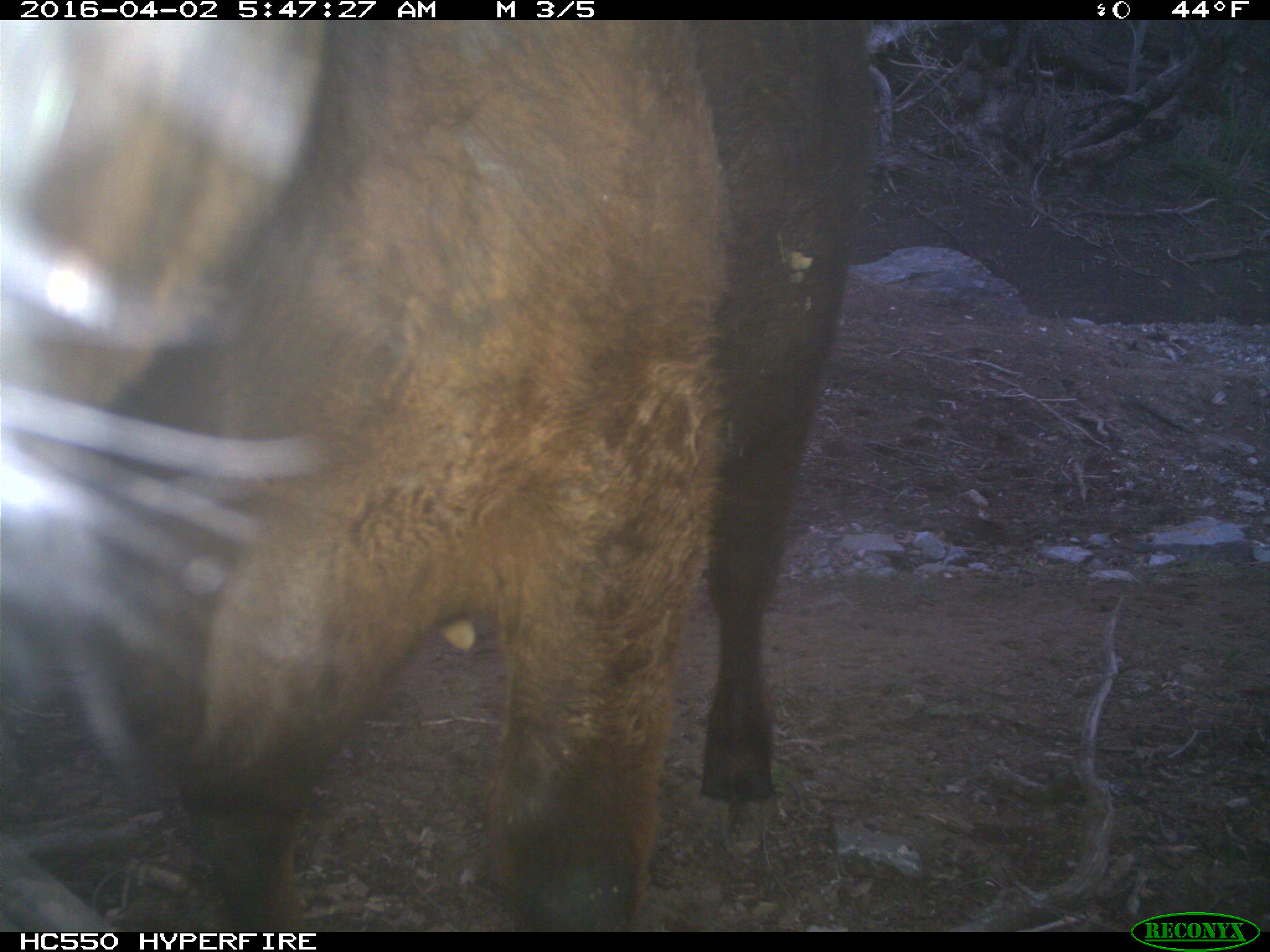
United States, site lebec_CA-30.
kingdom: Animalia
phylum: Chordata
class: Mammalia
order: Artiodactyla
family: Bovidae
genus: Bos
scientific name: Bos taurus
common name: domestic cow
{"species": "Bos taurus (domestic cow)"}